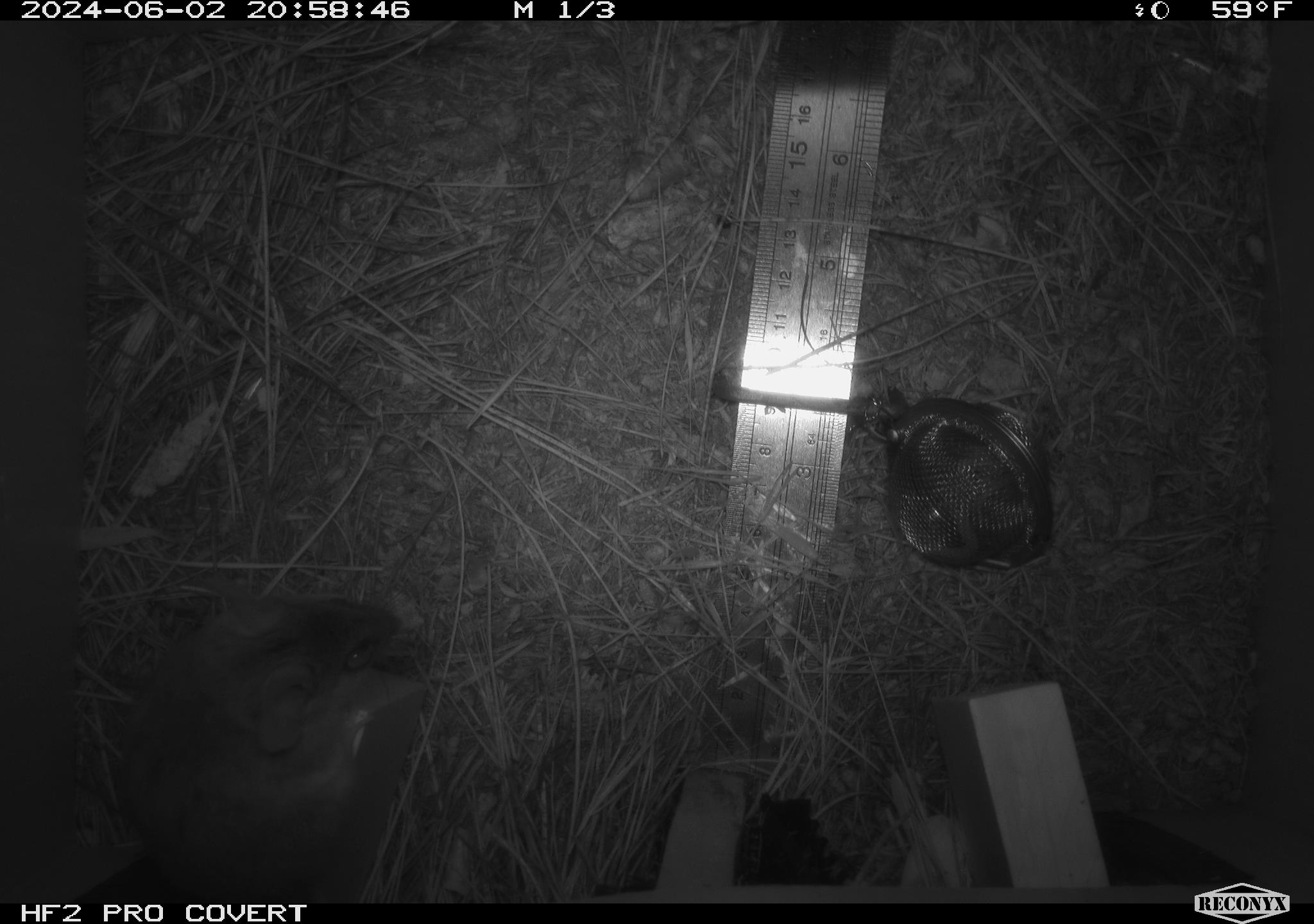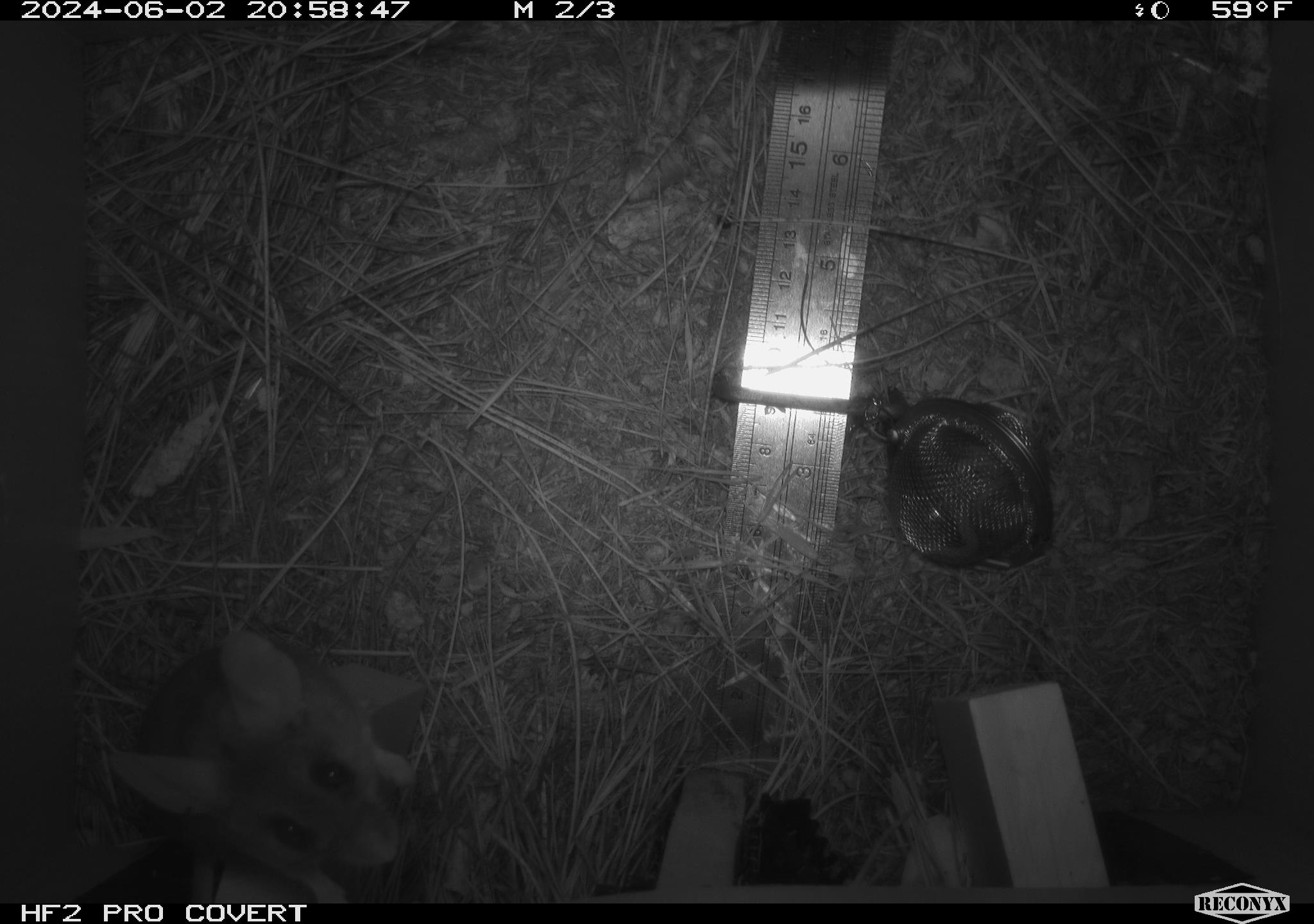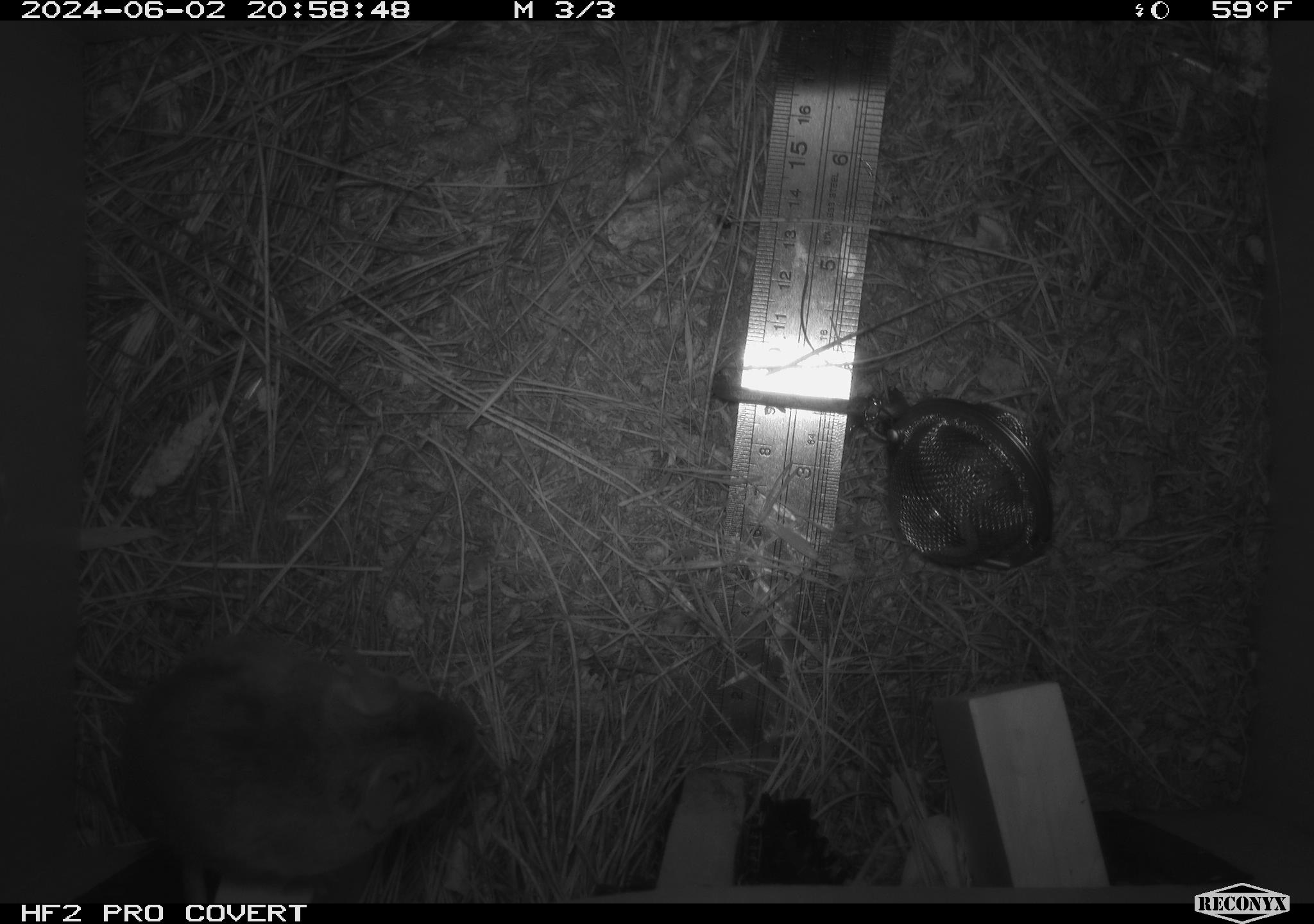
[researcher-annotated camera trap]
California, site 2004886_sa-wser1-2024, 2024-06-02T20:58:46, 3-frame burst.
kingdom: Animalia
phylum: Chordata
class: Mammalia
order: Rodentia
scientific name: Rodentia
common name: mouse species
Mouse species (Rodentia).